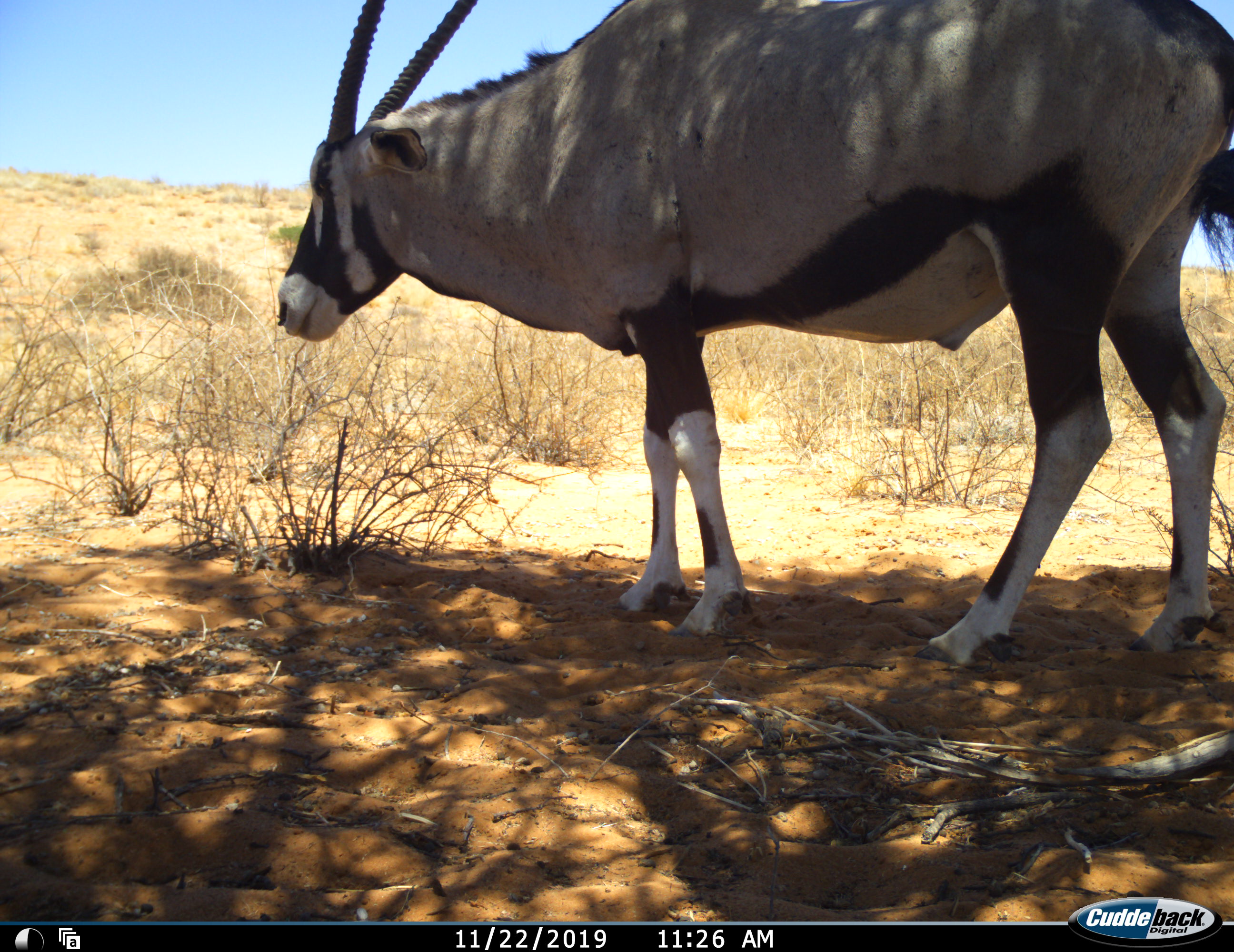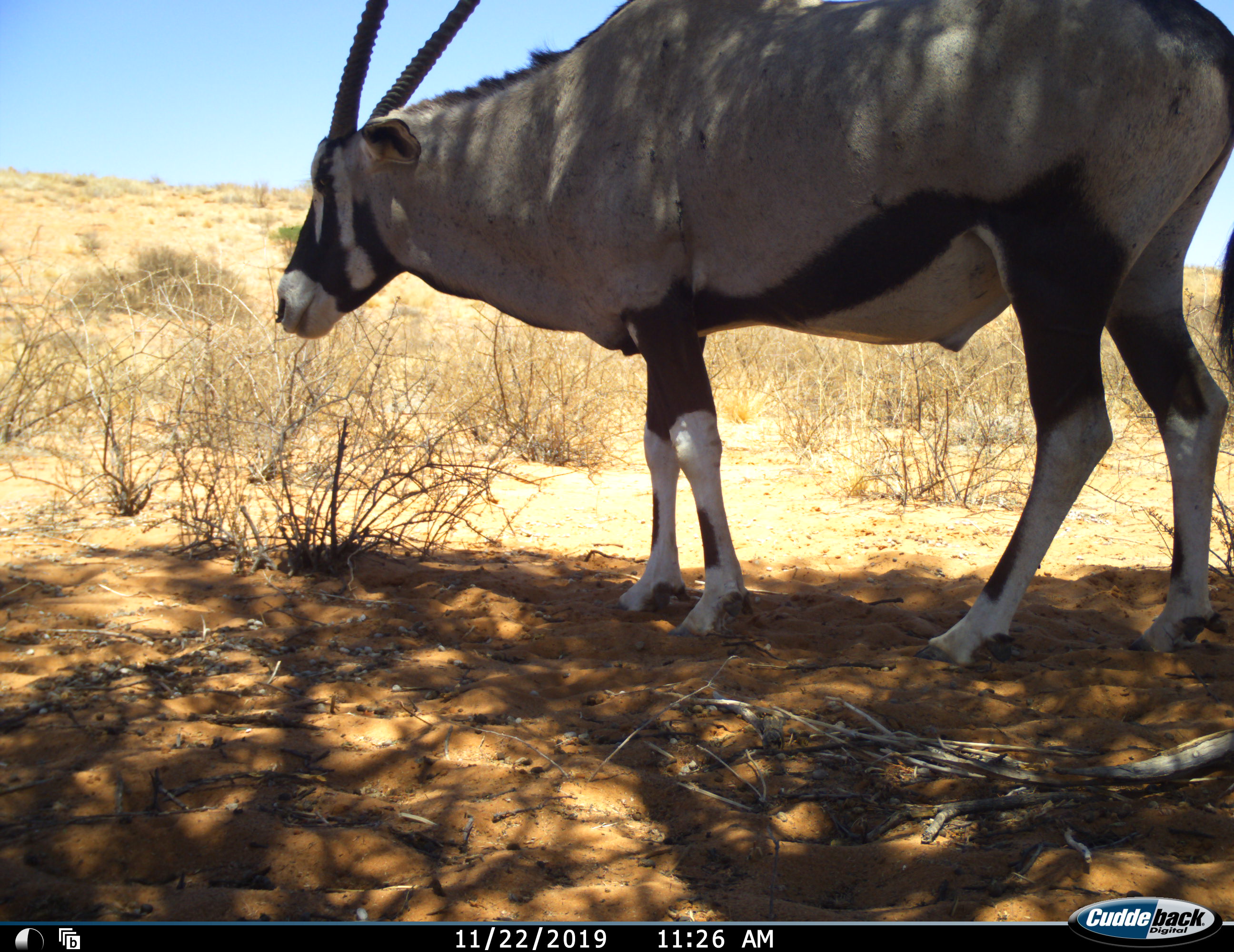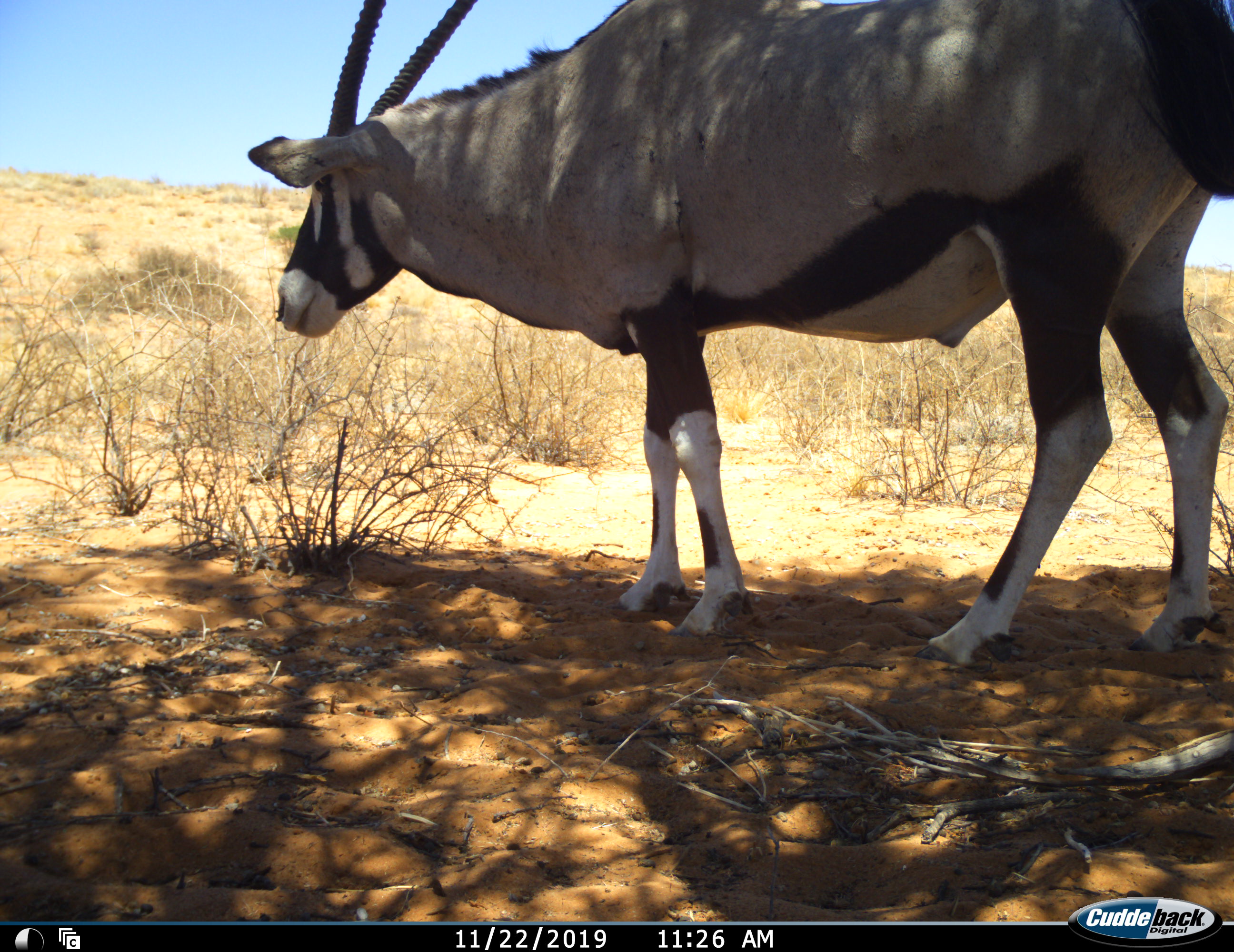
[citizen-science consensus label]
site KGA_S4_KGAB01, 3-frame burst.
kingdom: Animalia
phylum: Chordata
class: Mammalia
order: Artiodactyla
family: Bovidae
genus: Oryx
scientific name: Oryx gazella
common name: gemsbok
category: oryx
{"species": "oryx (gemsbok) (Oryx gazella)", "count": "1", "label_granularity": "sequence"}